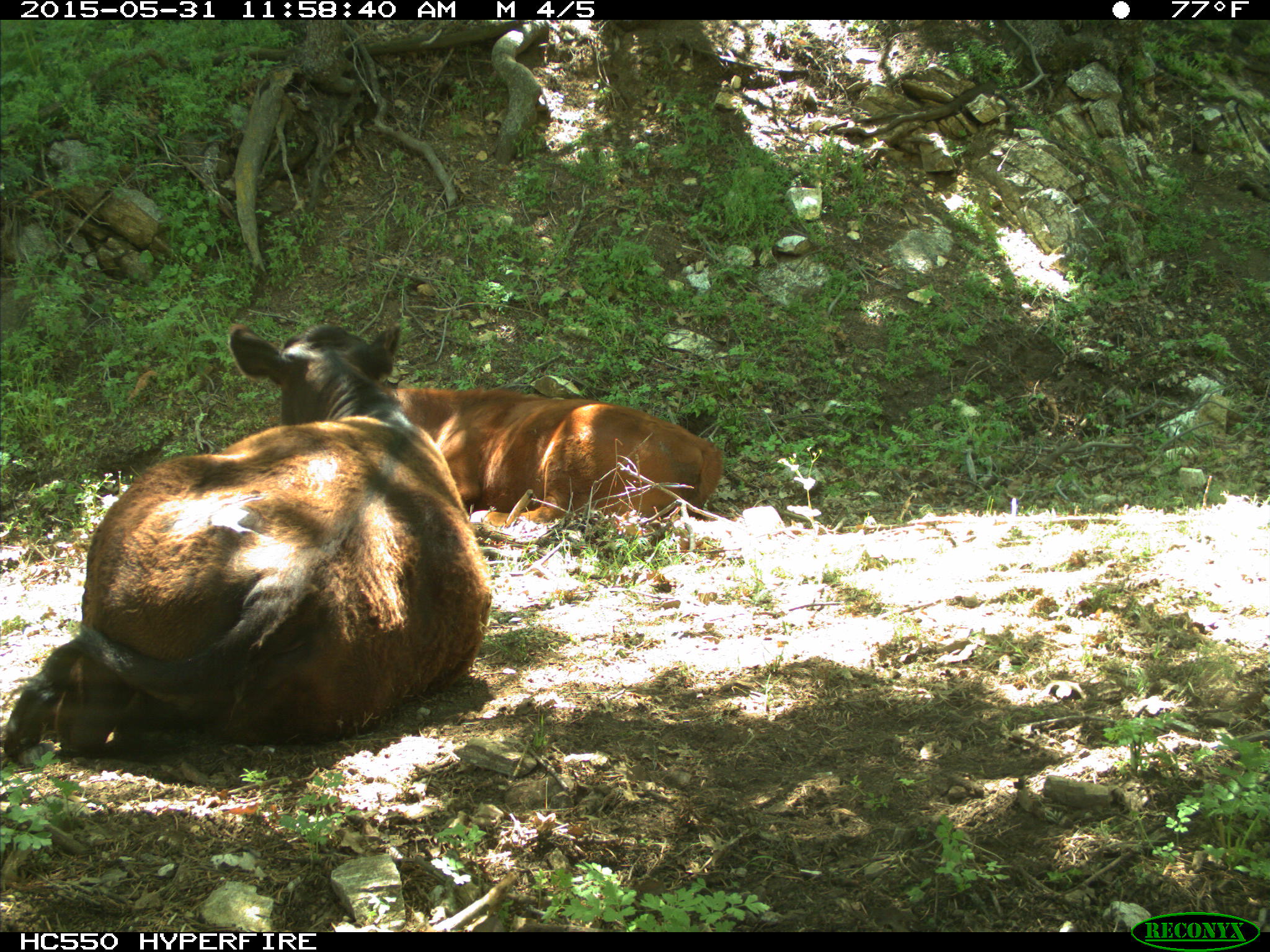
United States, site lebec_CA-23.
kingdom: Animalia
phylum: Chordata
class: Mammalia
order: Artiodactyla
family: Bovidae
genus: Bos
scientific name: Bos taurus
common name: domestic cow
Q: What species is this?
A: Bos taurus (domestic cow).